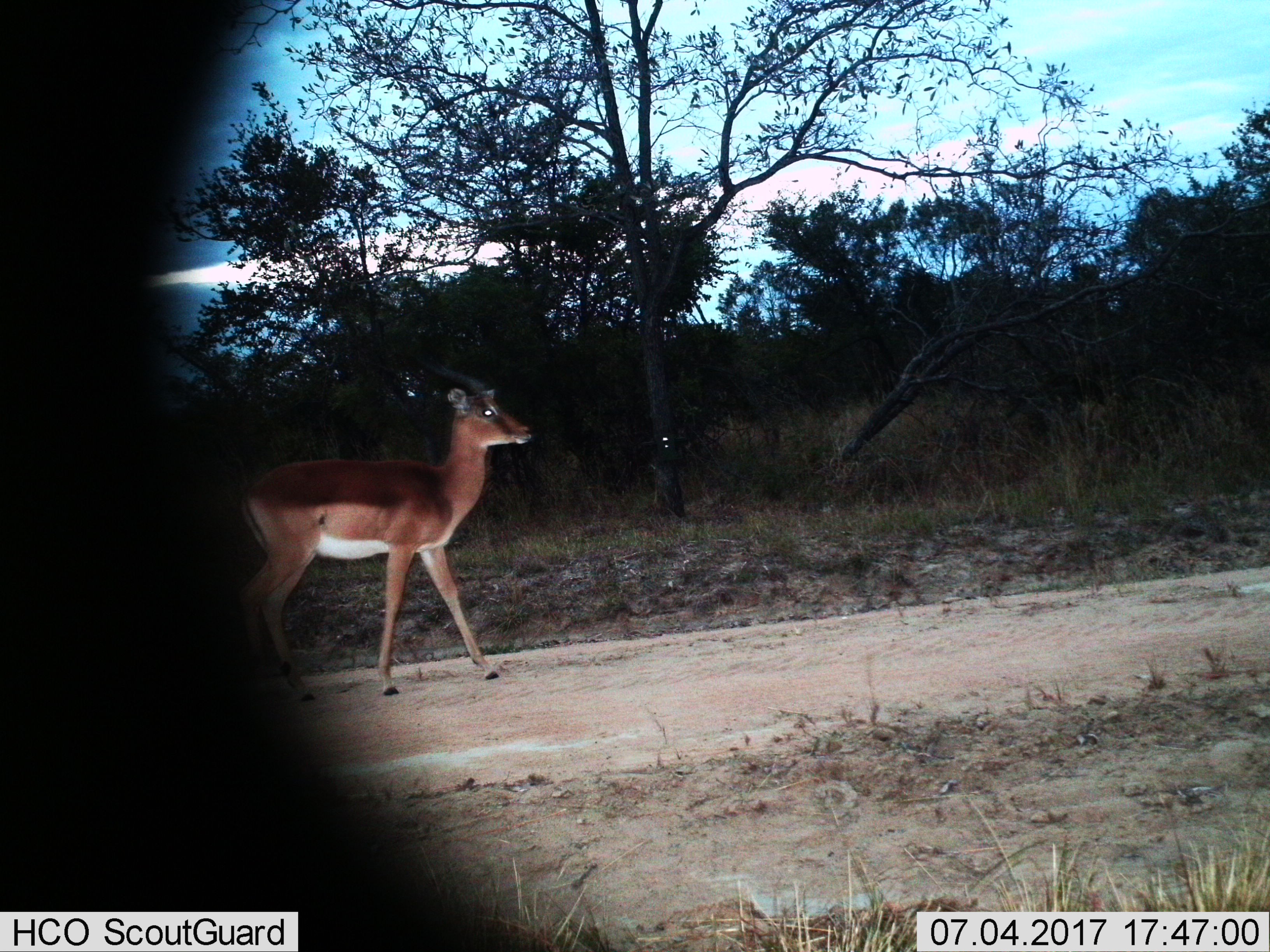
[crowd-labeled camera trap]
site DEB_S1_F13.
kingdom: Animalia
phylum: Chordata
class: Mammalia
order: Artiodactyla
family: Bovidae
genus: Aepyceros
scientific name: Aepyceros melampus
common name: impala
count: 1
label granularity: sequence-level